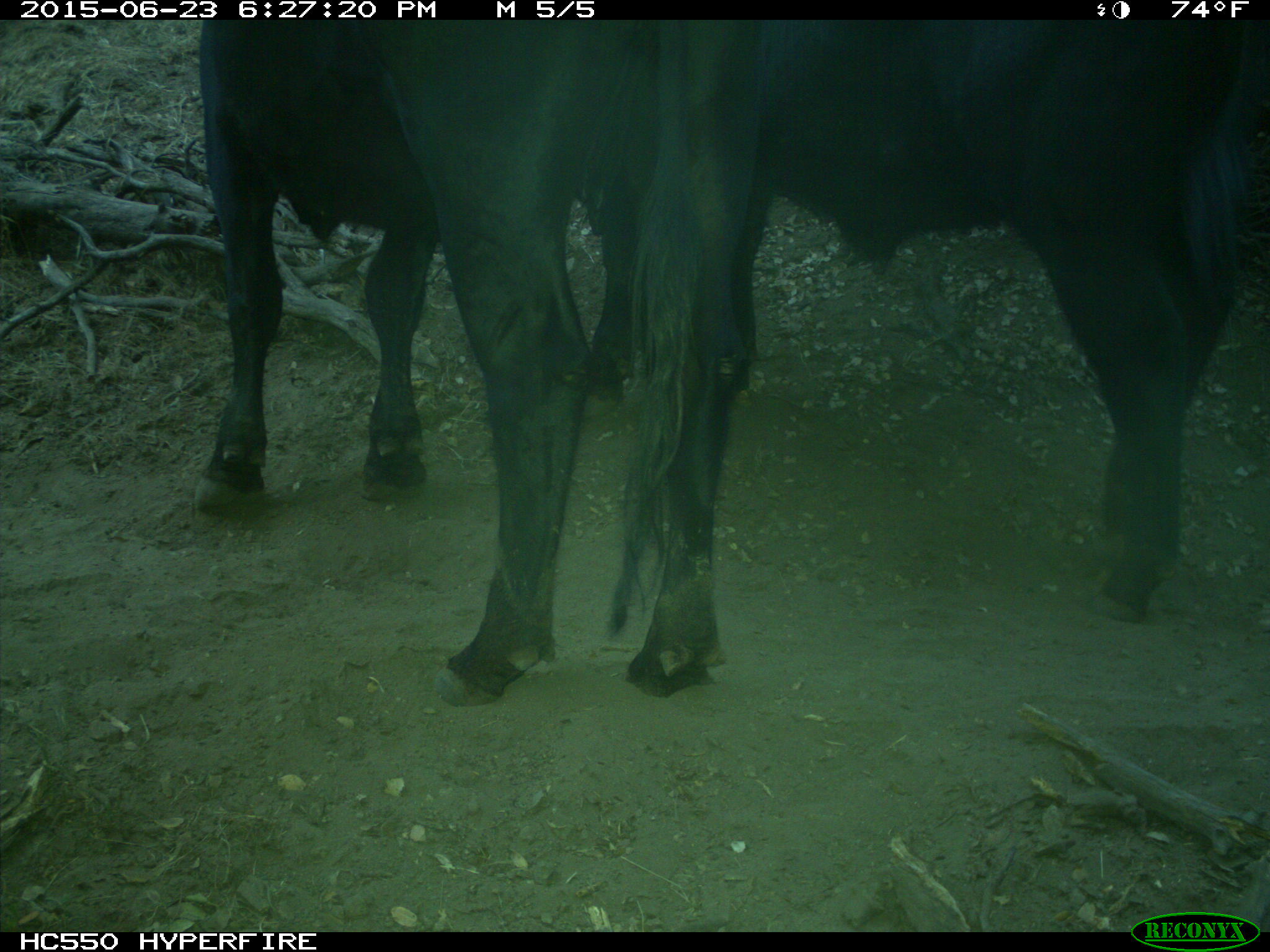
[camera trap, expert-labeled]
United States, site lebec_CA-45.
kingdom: Animalia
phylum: Chordata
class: Mammalia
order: Artiodactyla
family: Bovidae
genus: Bos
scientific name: Bos taurus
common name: domestic cow